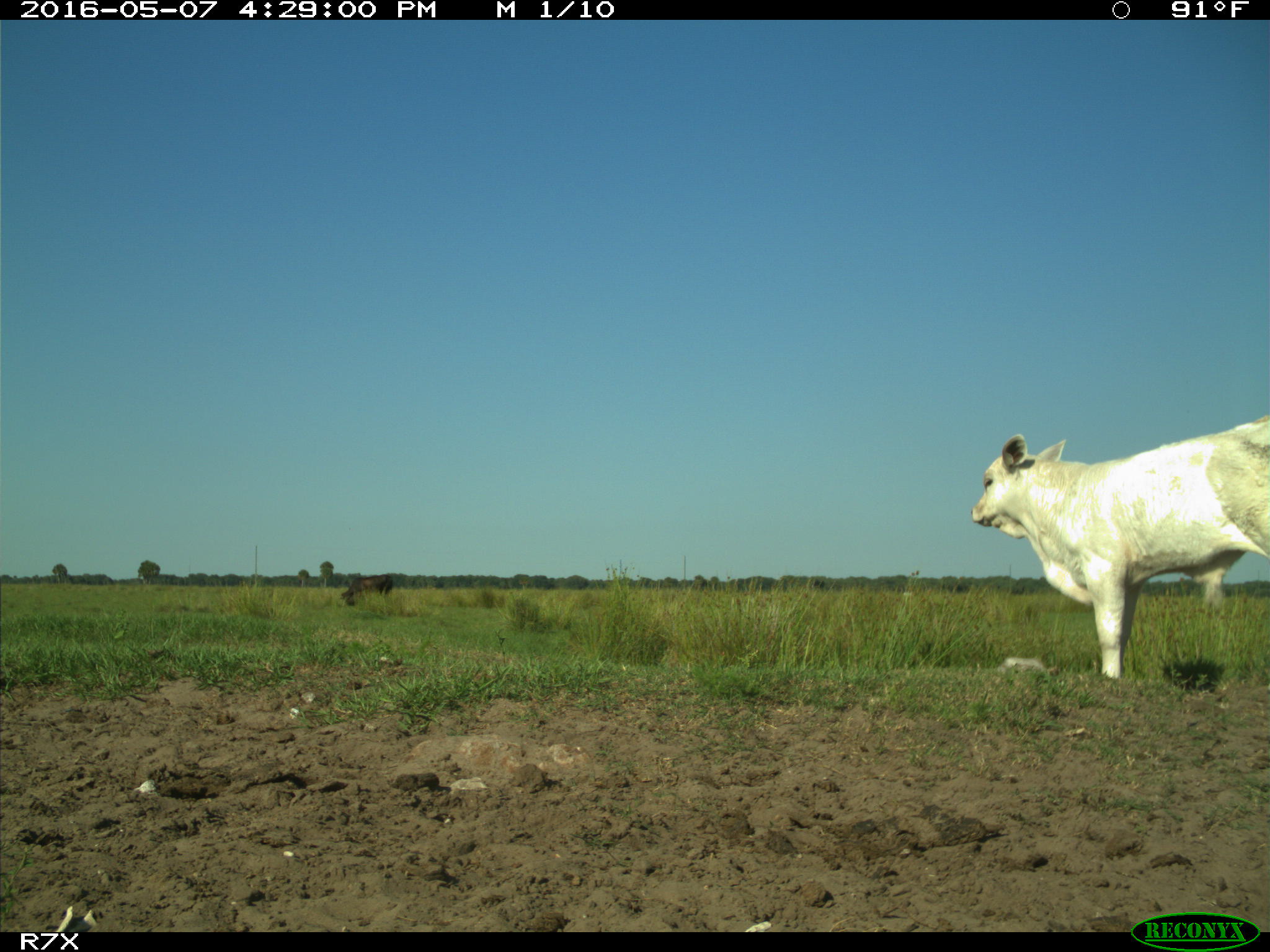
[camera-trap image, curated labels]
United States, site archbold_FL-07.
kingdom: Animalia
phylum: Chordata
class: Mammalia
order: Artiodactyla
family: Bovidae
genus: Bos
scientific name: Bos taurus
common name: domestic cow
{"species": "Bos taurus (domestic cow)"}